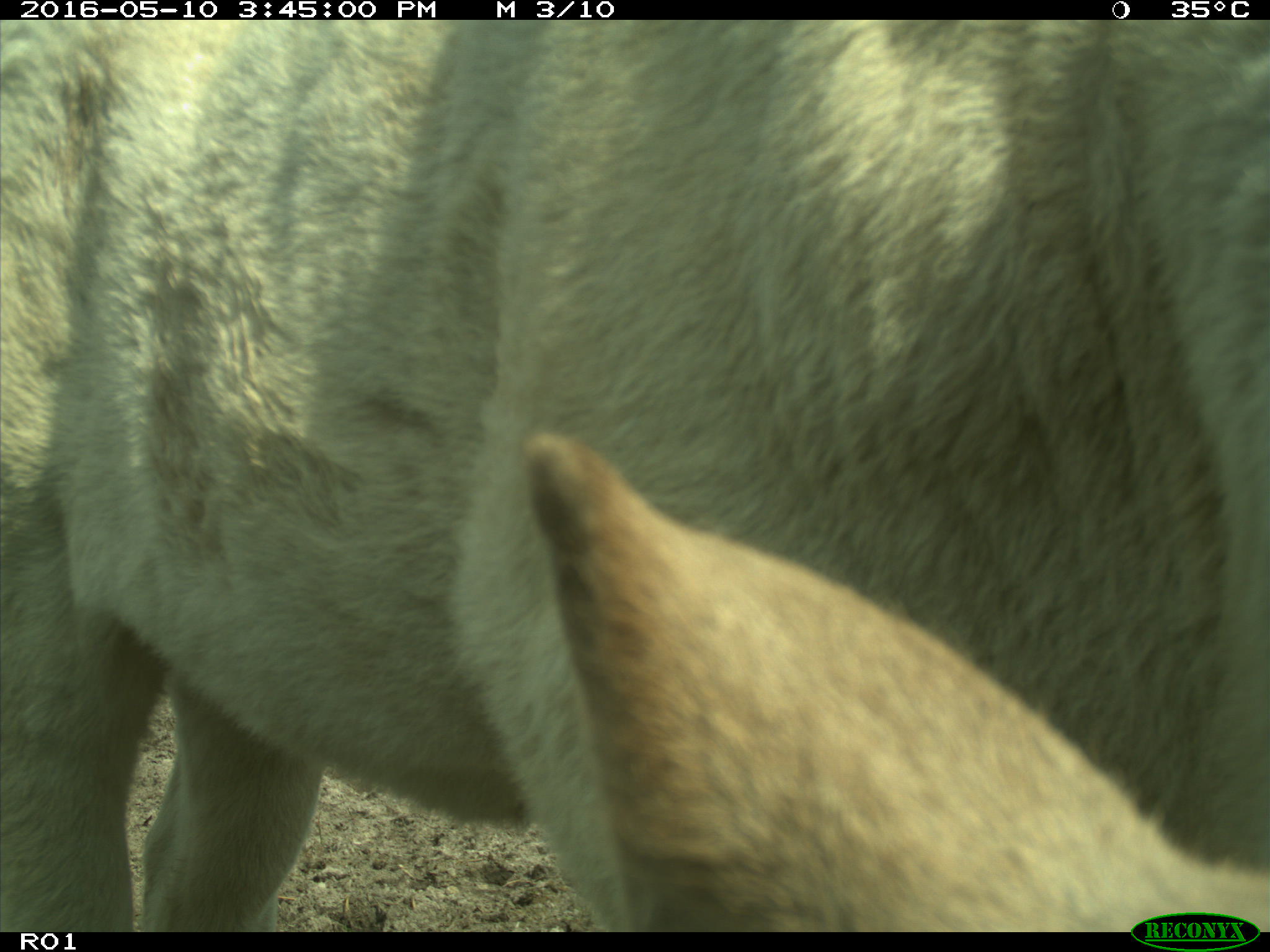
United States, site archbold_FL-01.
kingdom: Animalia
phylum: Chordata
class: Mammalia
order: Artiodactyla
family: Bovidae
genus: Bos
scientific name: Bos taurus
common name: domestic cow